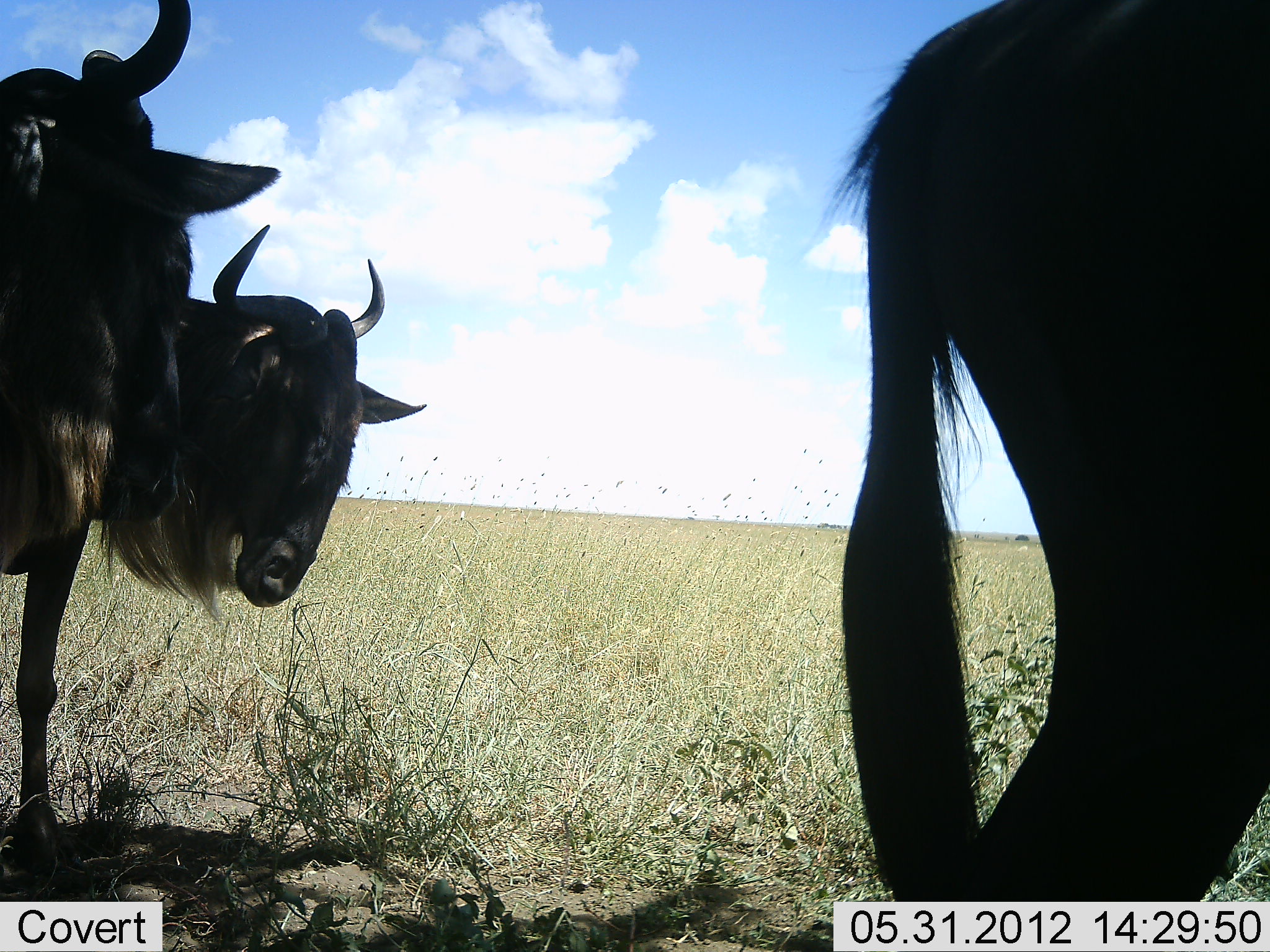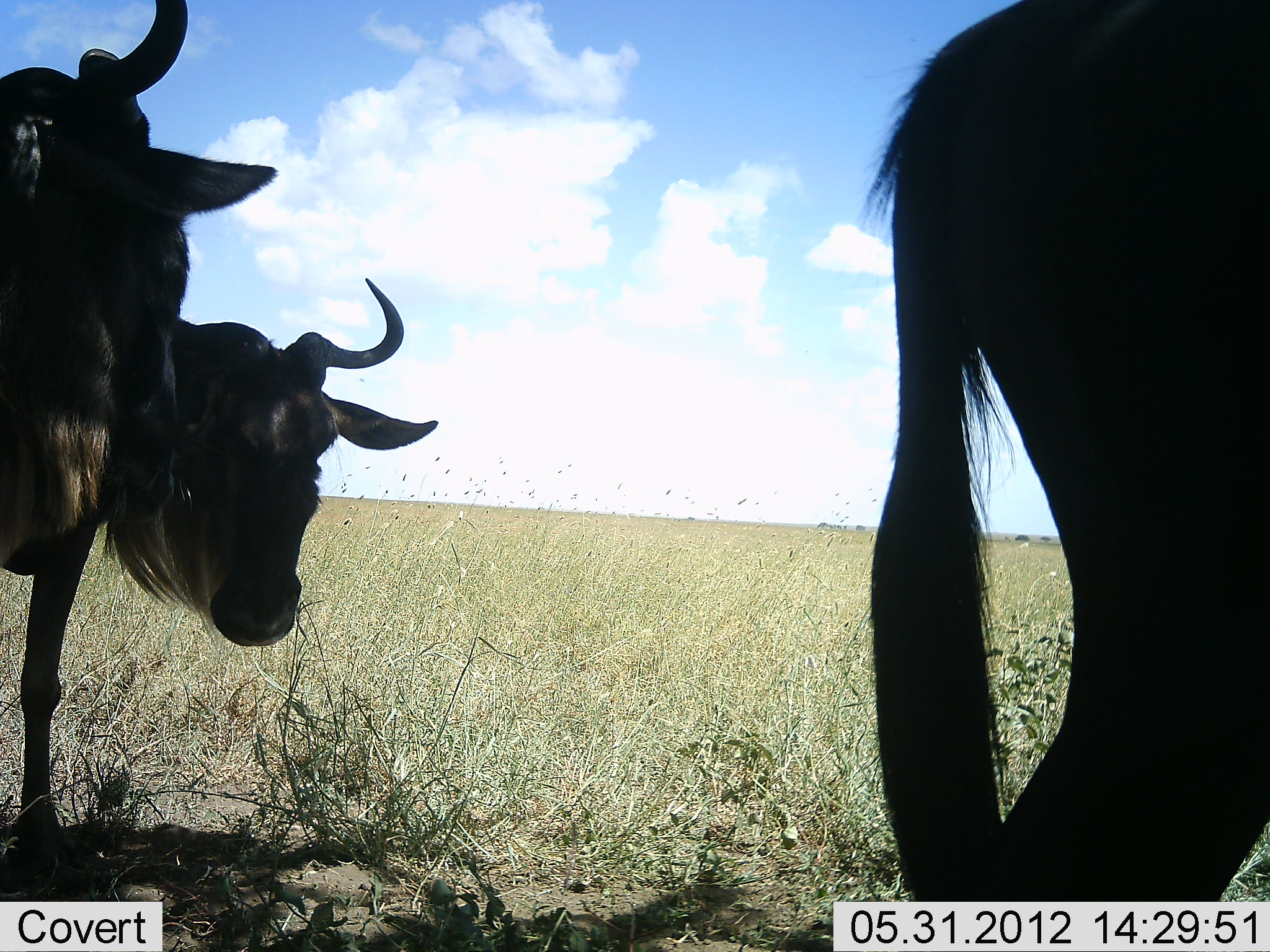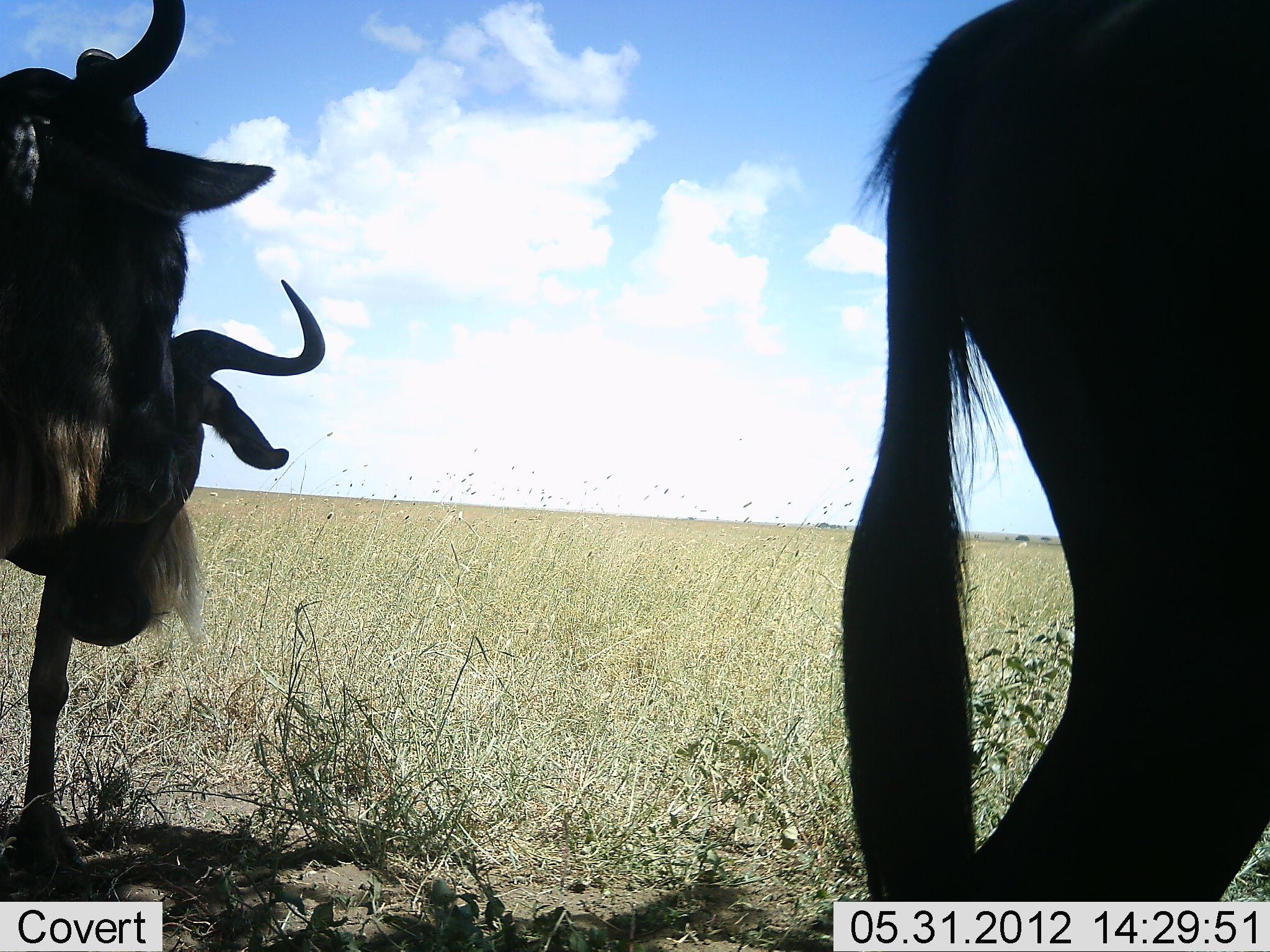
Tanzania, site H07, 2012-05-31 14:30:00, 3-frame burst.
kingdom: Animalia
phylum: Chordata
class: Mammalia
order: Artiodactyla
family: Bovidae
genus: Connochaetes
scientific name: Connochaetes taurinus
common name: blue wildebeest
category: wildebeest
Wildebeest (blue wildebeest) (Connochaetes taurinus), count 3. Behavior (volunteer vote fractions): standing 90%, resting 0%, moving 20%, interacting 20%. Young present (vote fraction): 0%. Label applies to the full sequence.